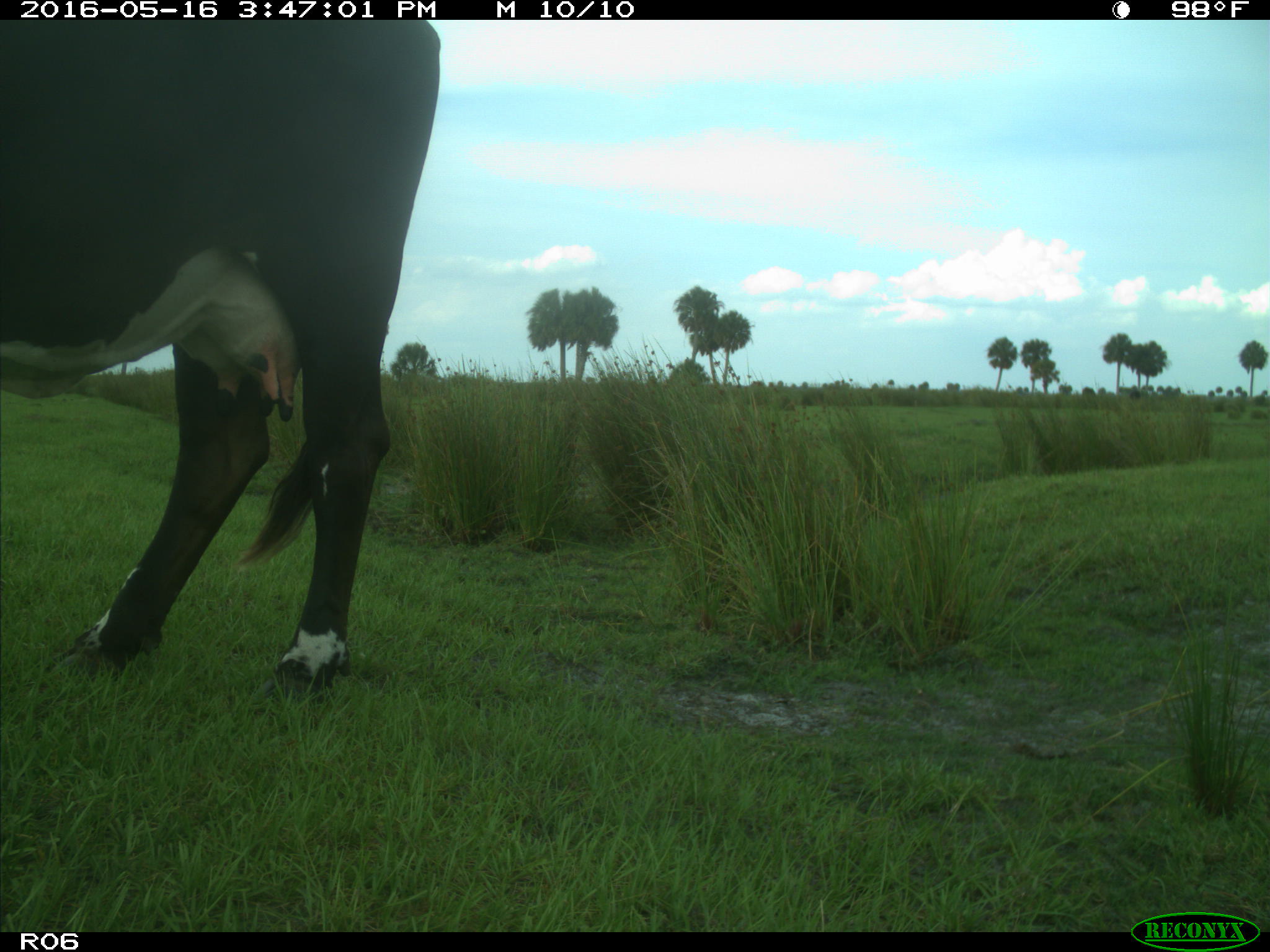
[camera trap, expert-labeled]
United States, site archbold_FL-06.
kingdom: Animalia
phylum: Chordata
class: Mammalia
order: Artiodactyla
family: Bovidae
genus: Bos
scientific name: Bos taurus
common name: domestic cow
Bos taurus (domestic cow).